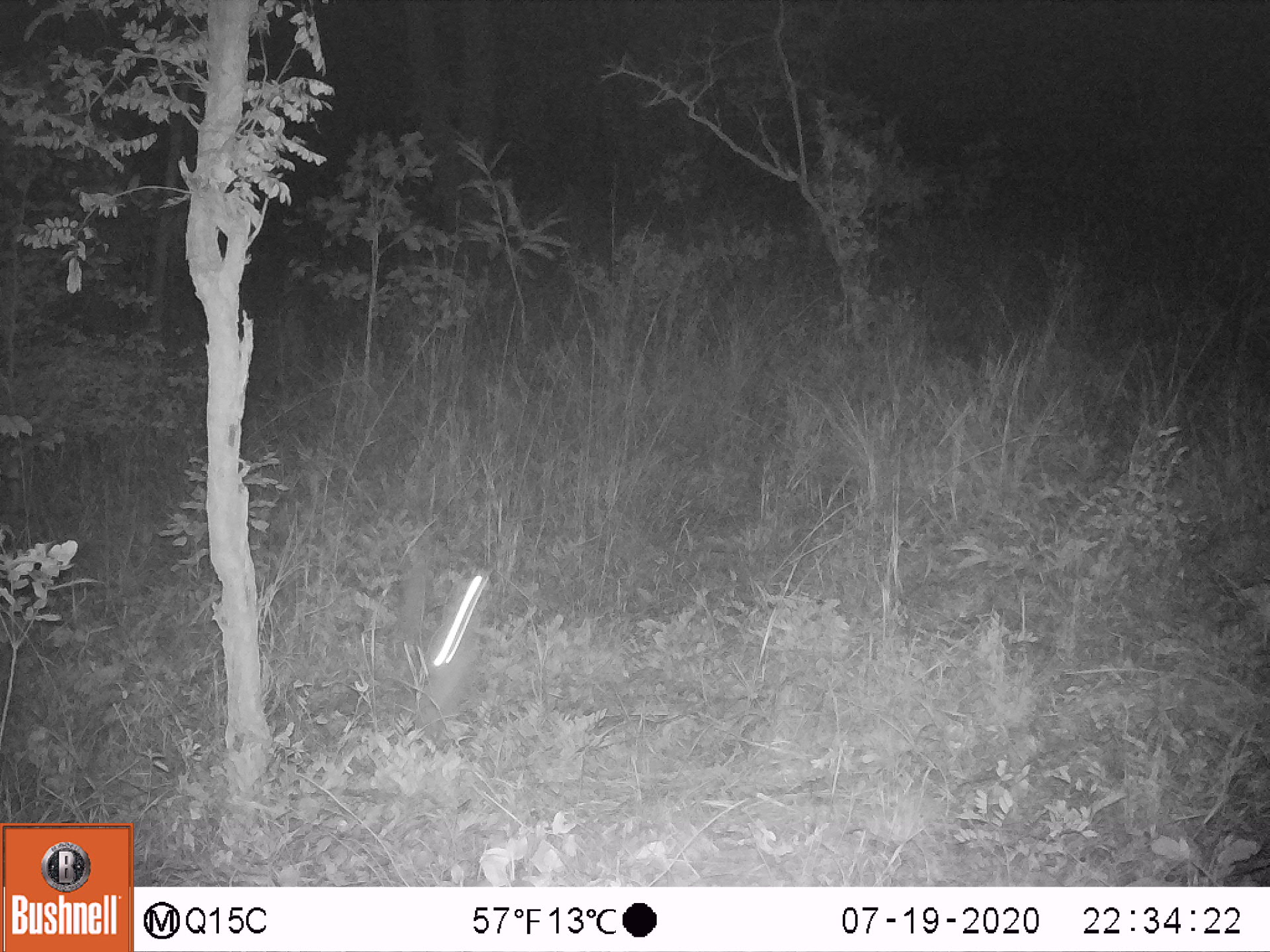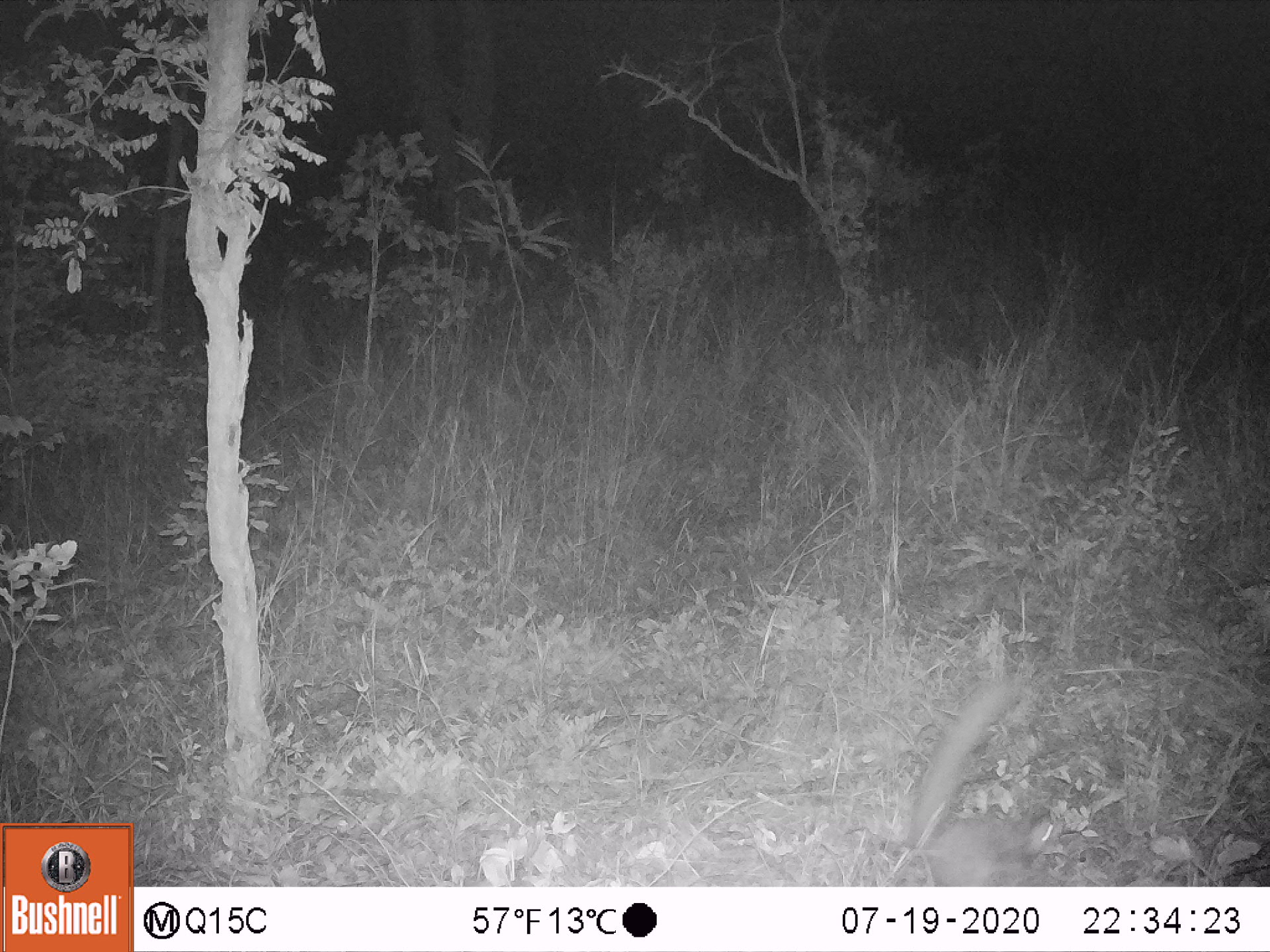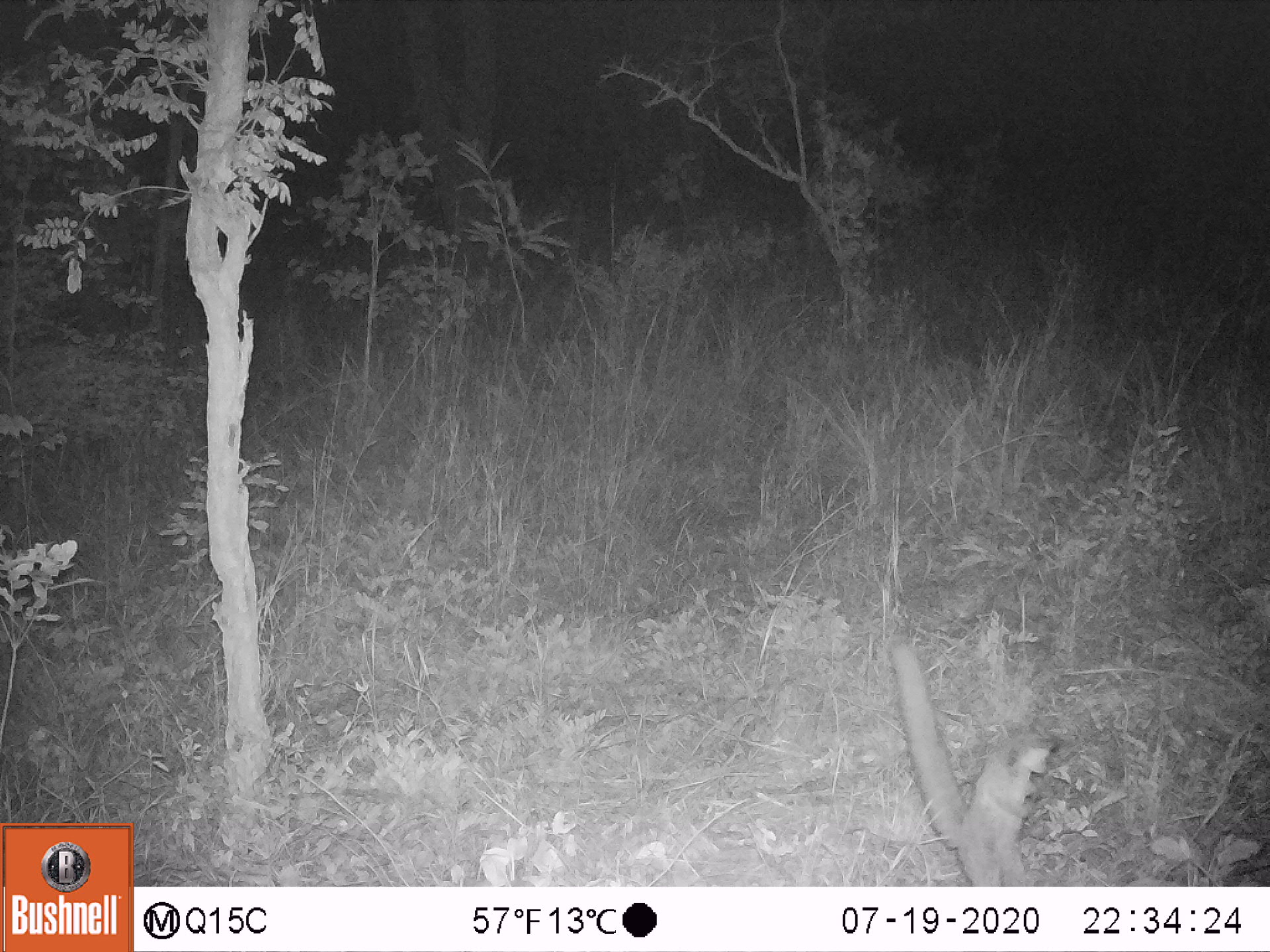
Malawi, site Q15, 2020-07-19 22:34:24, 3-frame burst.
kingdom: Animalia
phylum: Chordata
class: Mammalia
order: Primates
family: Galagidae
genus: Galago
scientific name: Galago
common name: lesser bushbabies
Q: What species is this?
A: Galago (lesser bushbabies).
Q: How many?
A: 1.